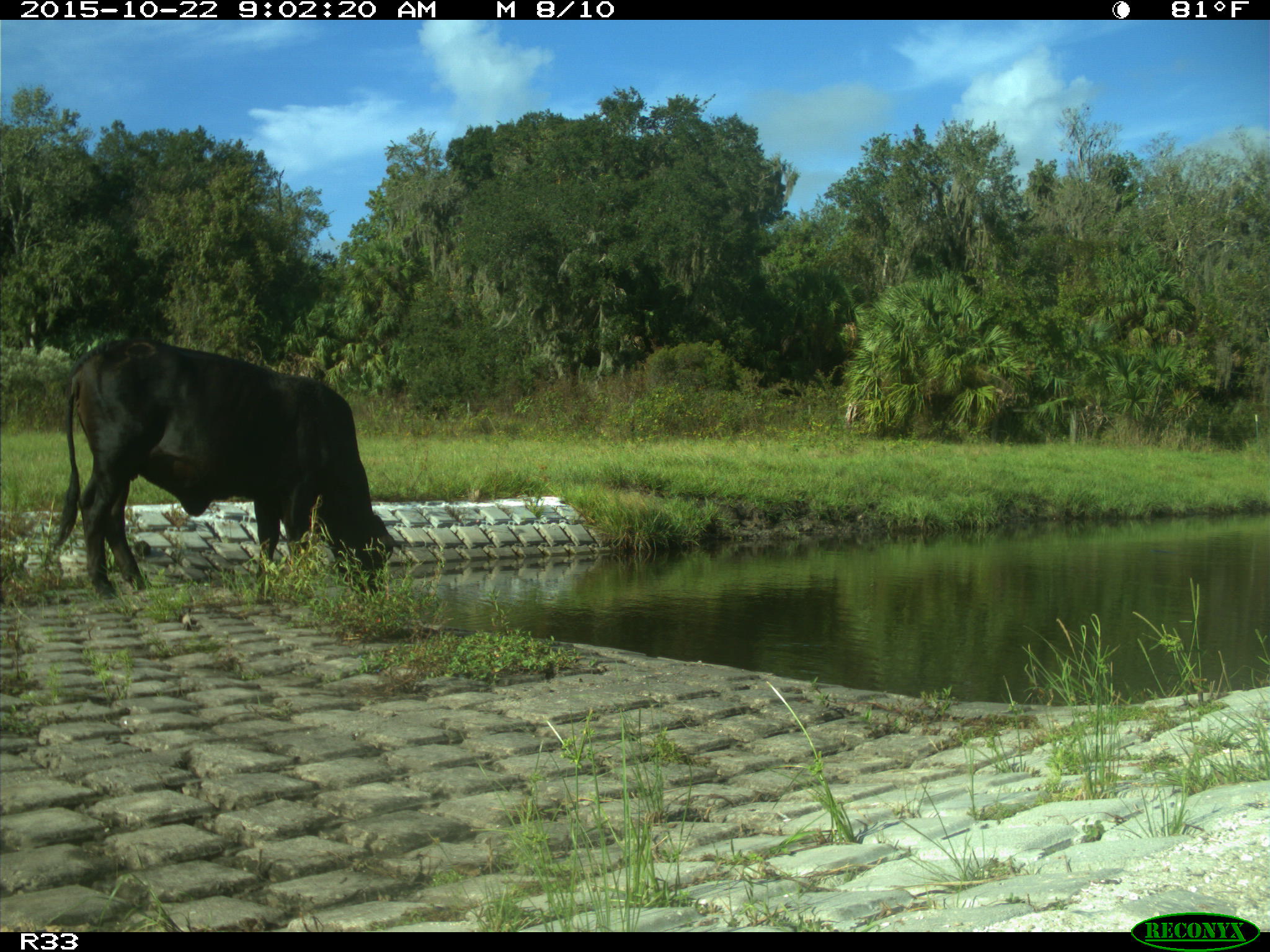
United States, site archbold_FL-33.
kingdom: Animalia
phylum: Chordata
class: Mammalia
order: Artiodactyla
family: Bovidae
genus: Bos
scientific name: Bos taurus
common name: domestic cow